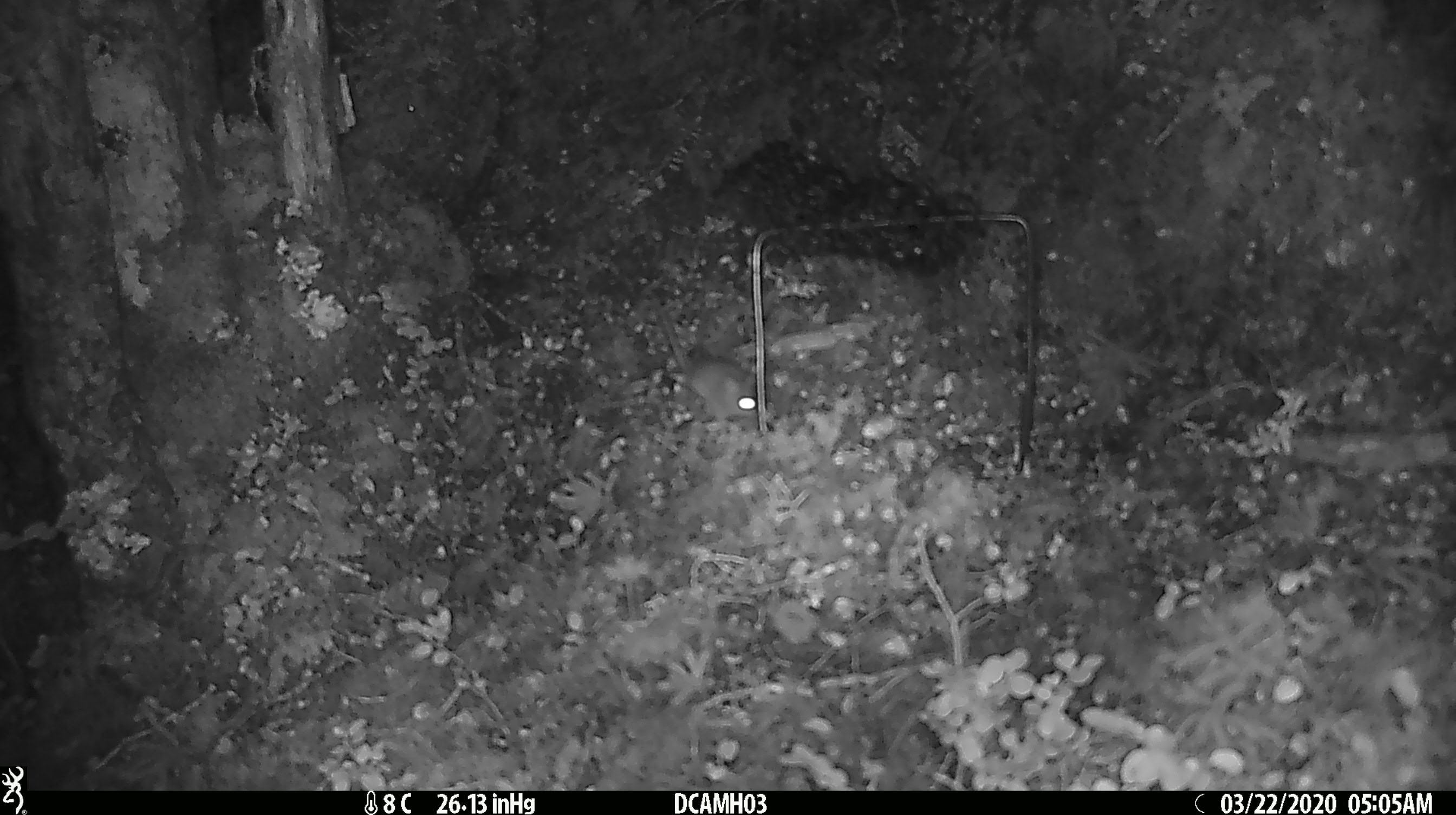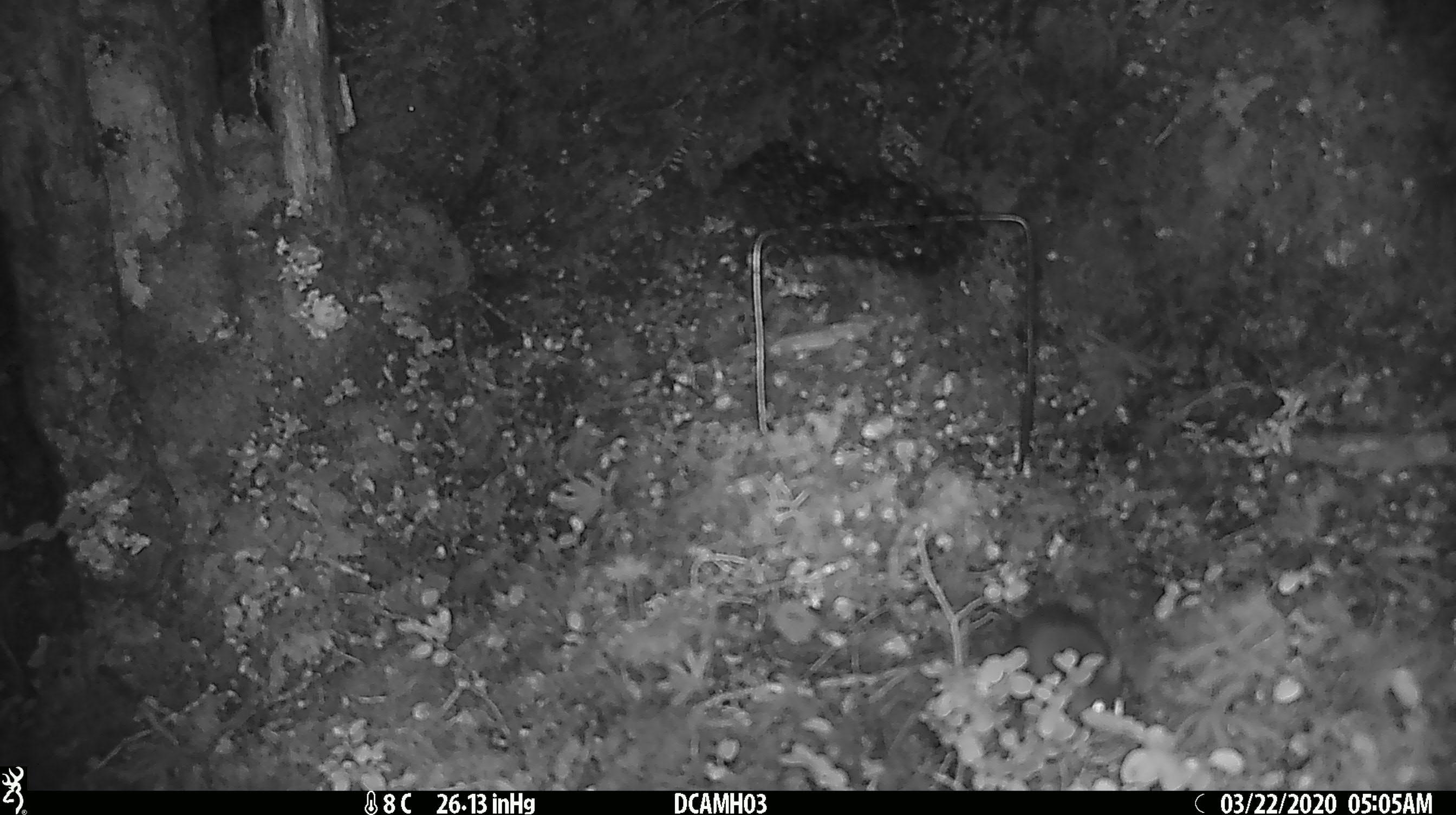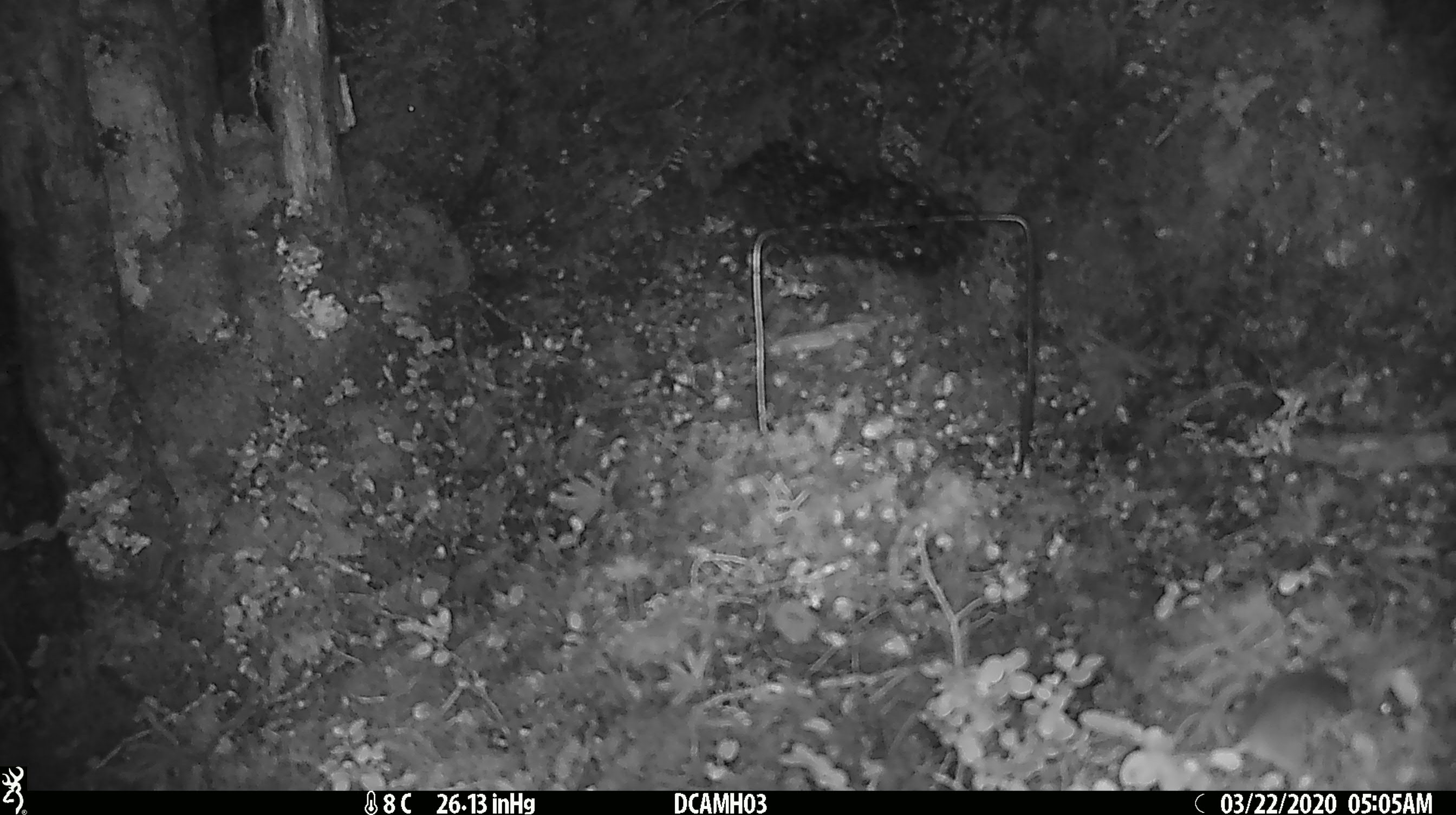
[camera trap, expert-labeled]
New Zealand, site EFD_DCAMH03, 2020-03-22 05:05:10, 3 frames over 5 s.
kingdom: Animalia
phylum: Chordata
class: Mammalia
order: Rodentia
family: Muridae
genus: Mus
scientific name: Mus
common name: mouse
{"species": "mouse (Mus)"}